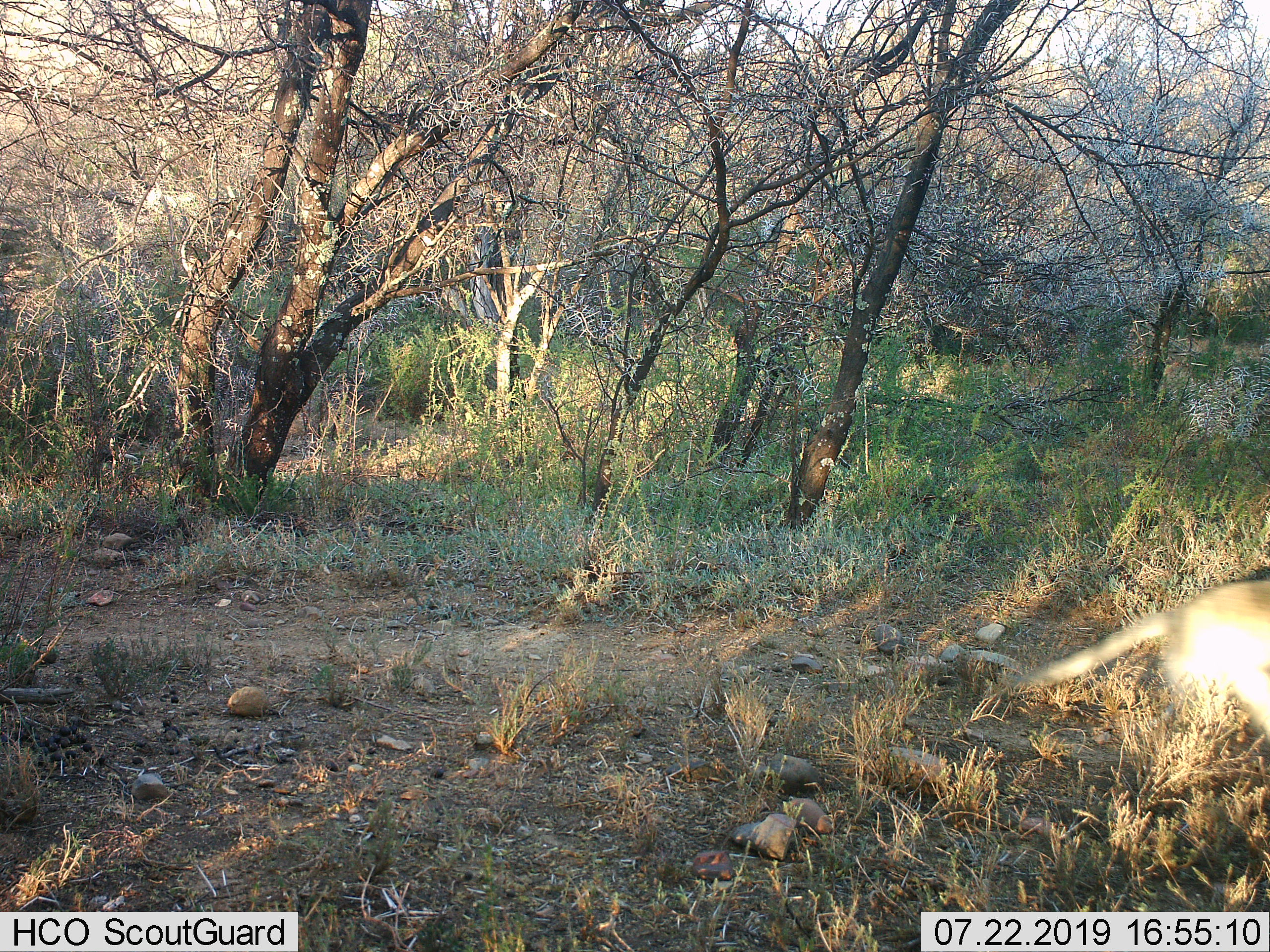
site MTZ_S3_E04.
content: unidentified animal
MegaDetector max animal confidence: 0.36